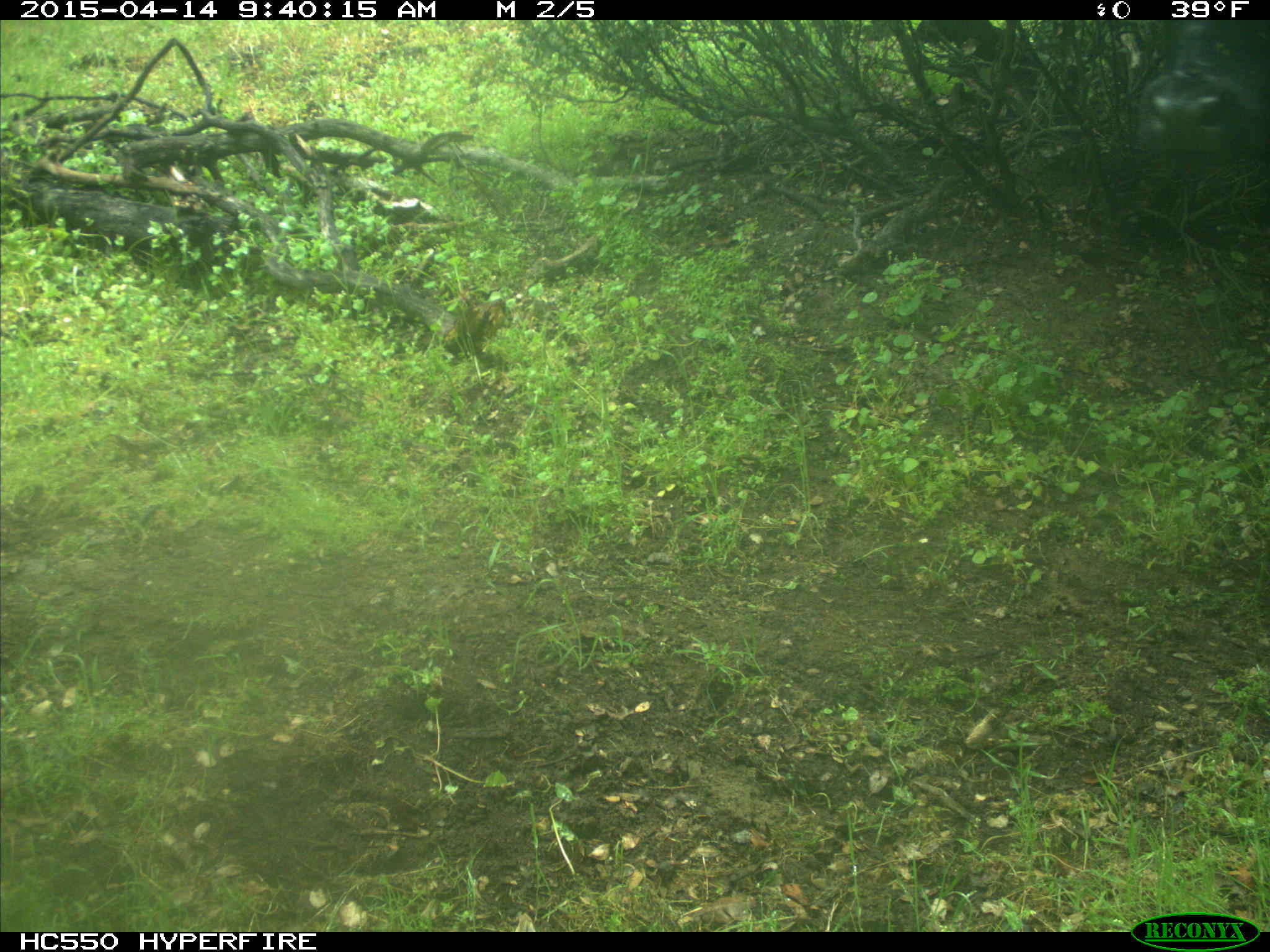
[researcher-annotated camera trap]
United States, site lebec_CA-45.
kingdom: Animalia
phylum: Chordata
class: Mammalia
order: Artiodactyla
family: Bovidae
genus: Bos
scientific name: Bos taurus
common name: domestic cow